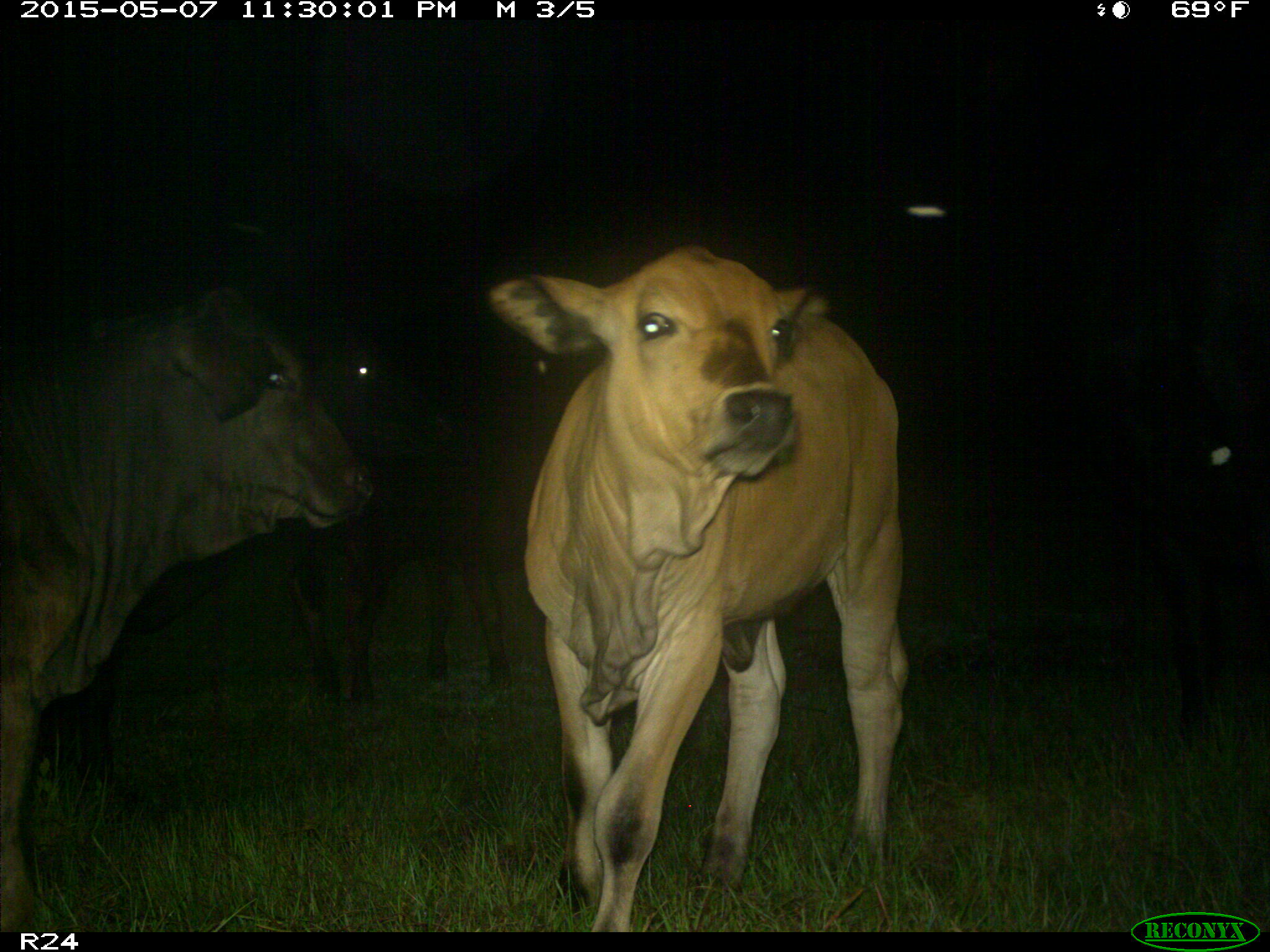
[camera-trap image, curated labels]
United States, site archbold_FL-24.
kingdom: Animalia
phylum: Chordata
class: Mammalia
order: Artiodactyla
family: Bovidae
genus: Bos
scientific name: Bos taurus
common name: domestic cow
Bos taurus (domestic cow).